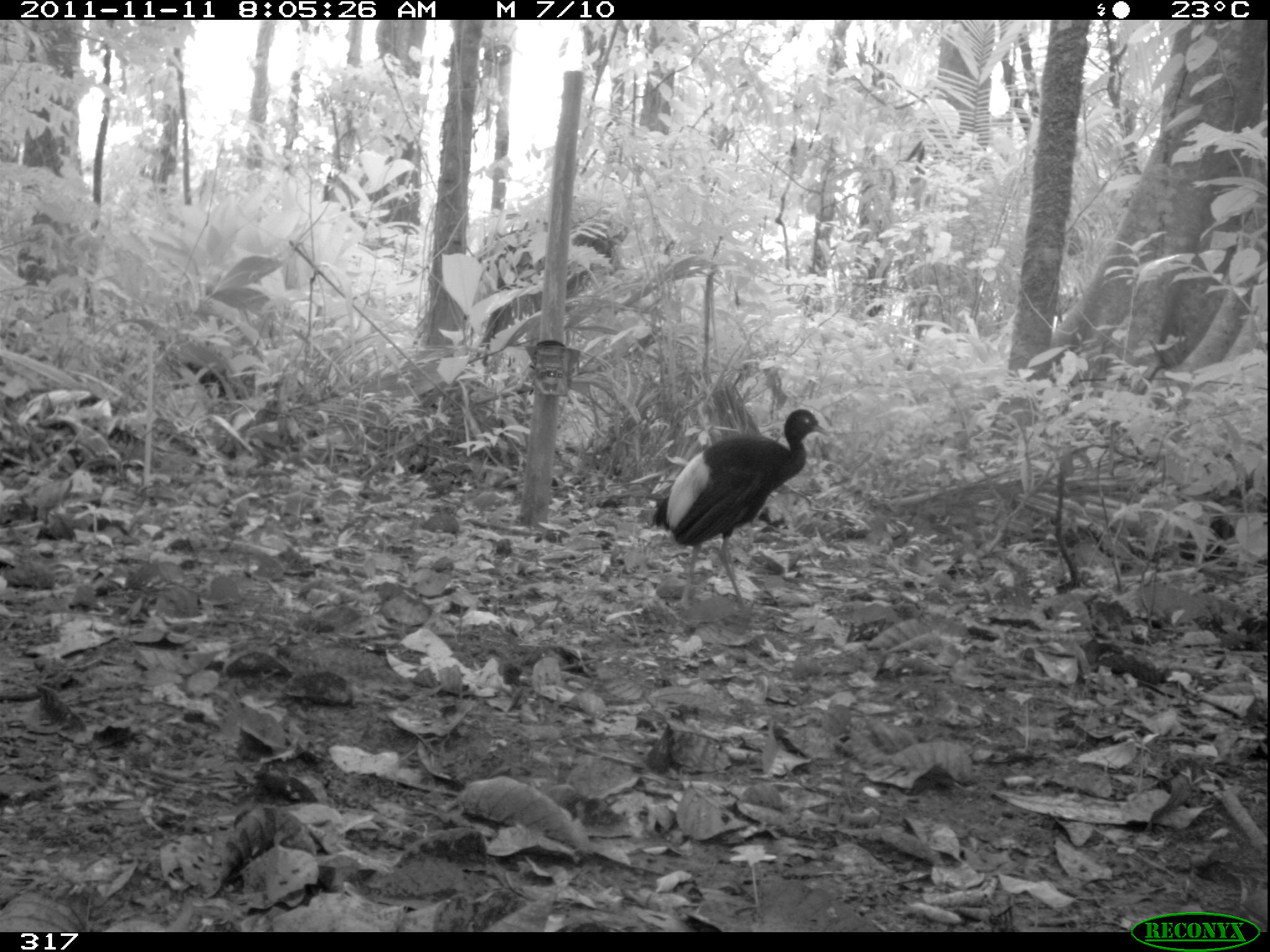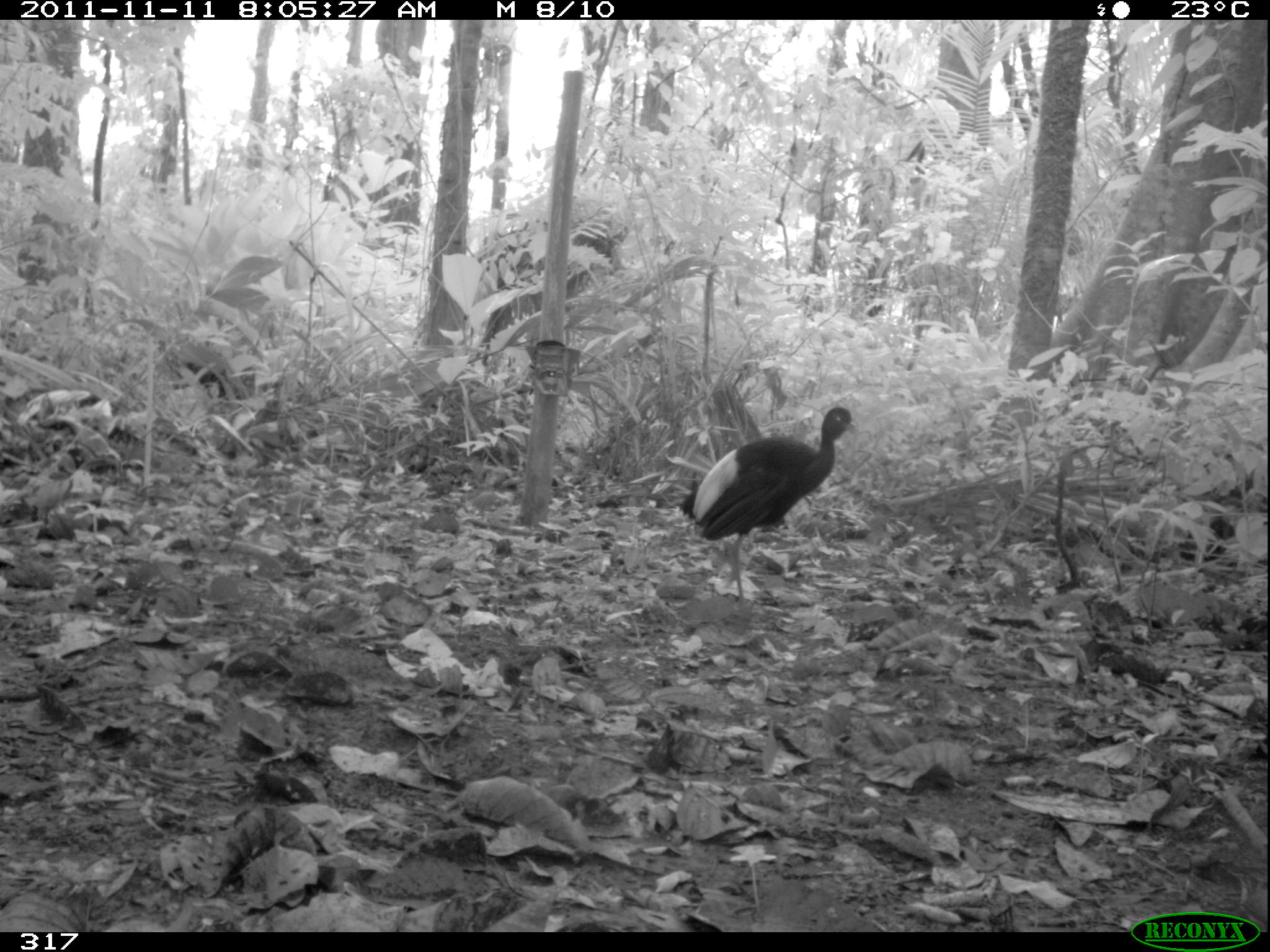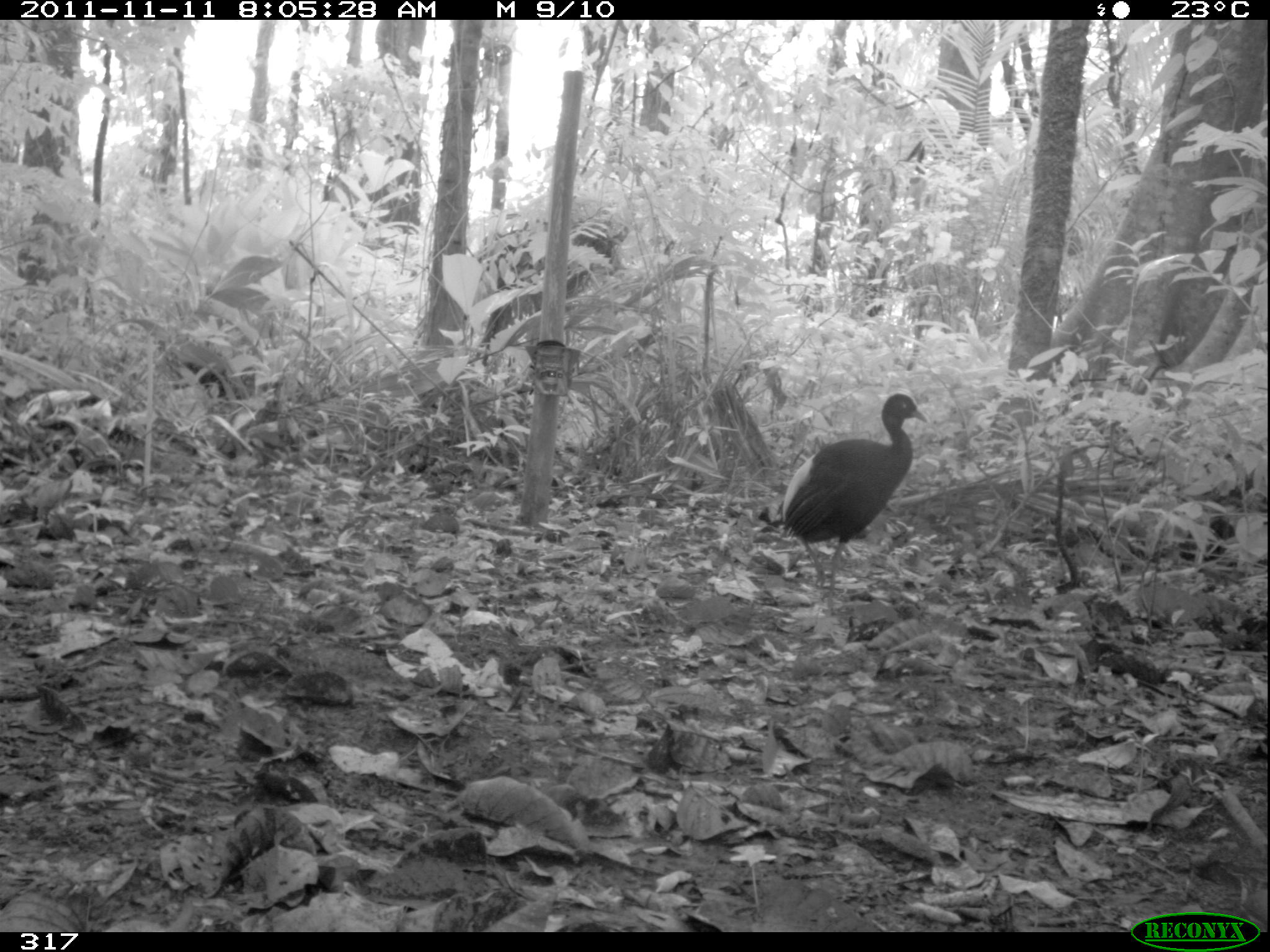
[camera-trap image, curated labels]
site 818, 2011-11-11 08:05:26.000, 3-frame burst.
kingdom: Animalia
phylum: Chordata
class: Aves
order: Gruiformes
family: Psophiidae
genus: Psophia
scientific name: Psophia leucoptera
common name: pale-winged trumpeter